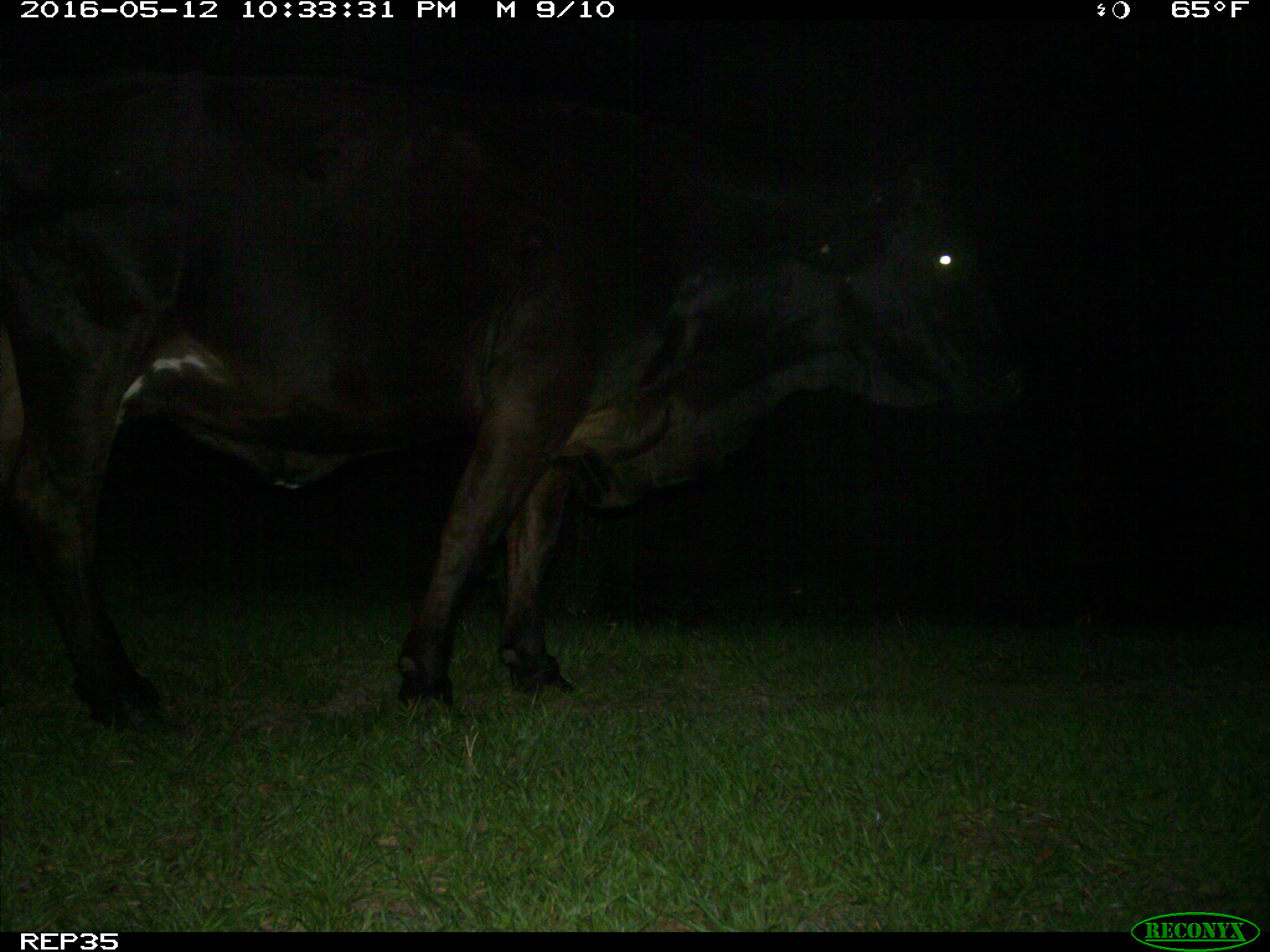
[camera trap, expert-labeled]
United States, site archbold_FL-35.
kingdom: Animalia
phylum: Chordata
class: Mammalia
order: Artiodactyla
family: Bovidae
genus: Bos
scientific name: Bos taurus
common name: domestic cow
Bos taurus (domestic cow).